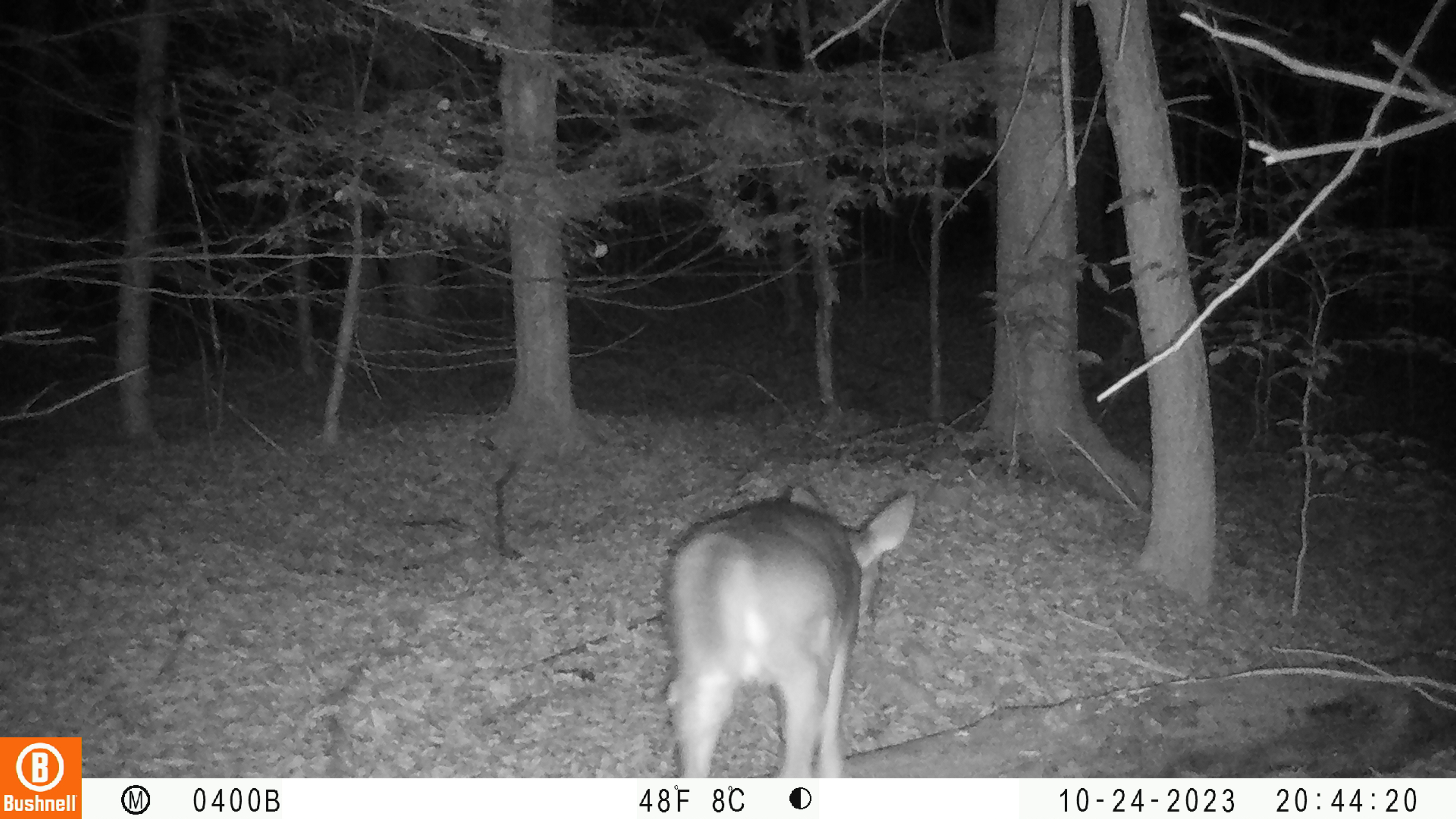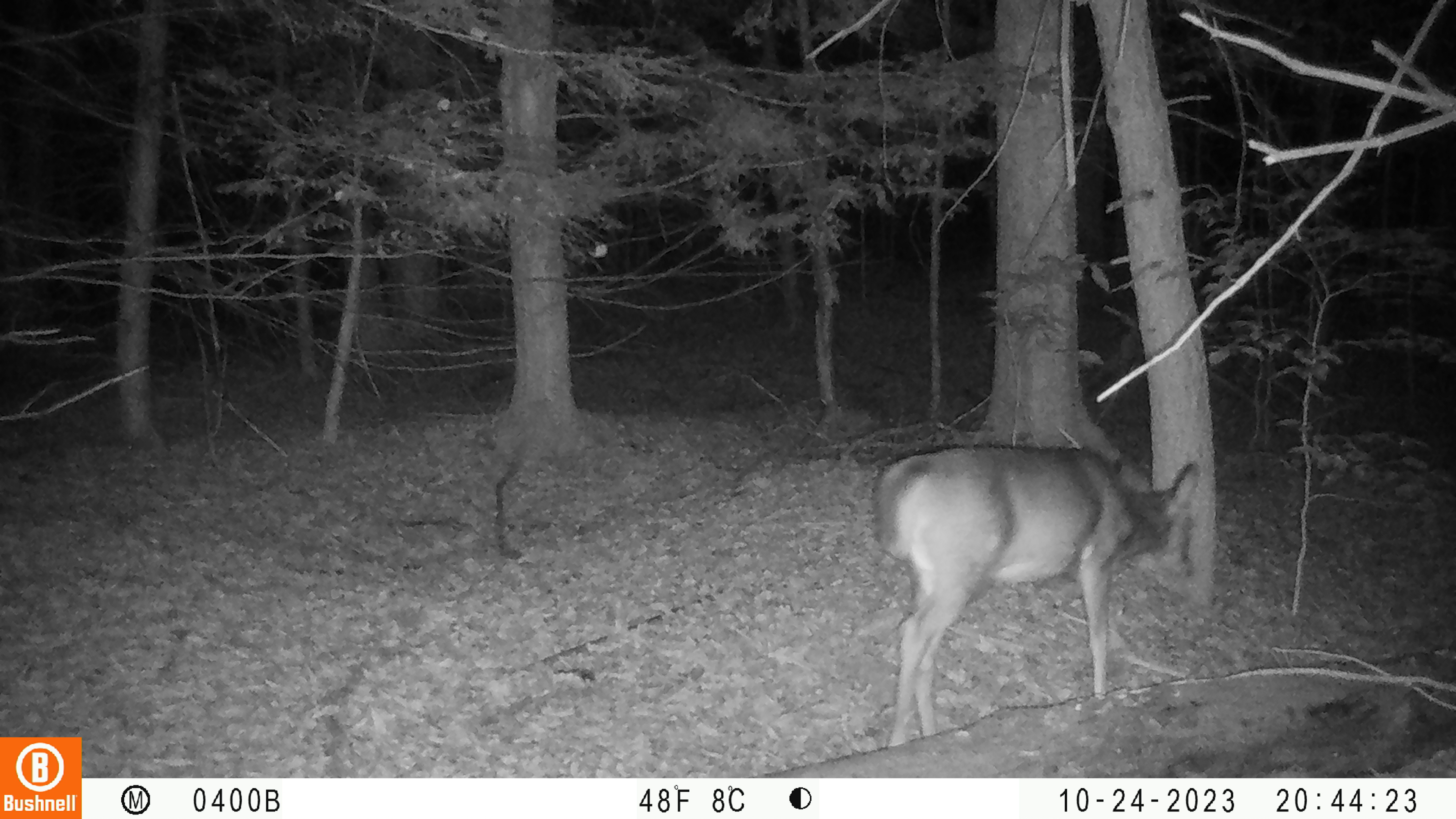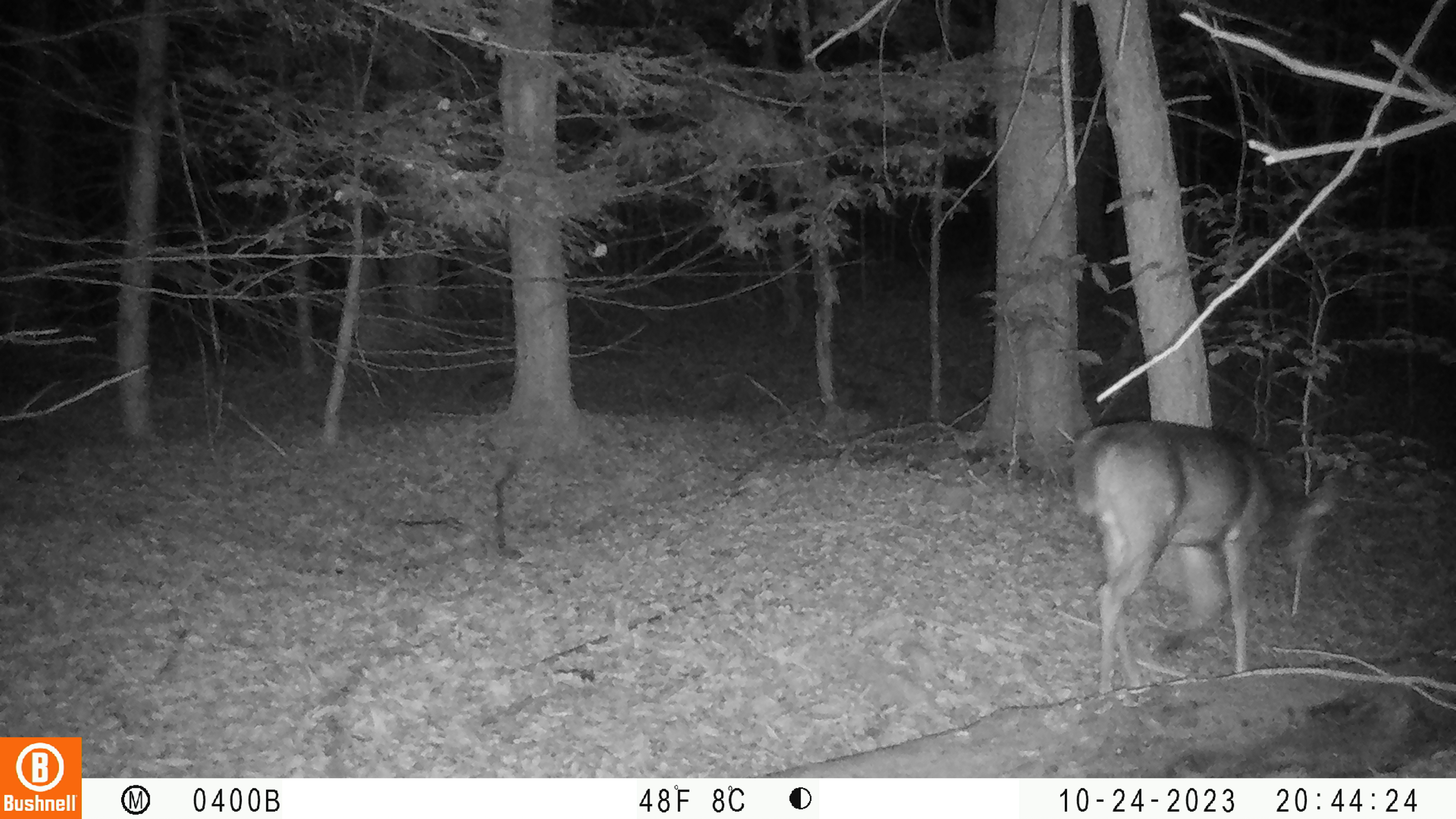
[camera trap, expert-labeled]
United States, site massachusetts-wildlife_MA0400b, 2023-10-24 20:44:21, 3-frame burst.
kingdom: Animalia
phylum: Chordata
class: Mammalia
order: Artiodactyla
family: Cervidae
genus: Odocoileus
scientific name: Odocoileus virginianus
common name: white-tailed deer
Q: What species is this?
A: White-tailed deer (Odocoileus virginianus).